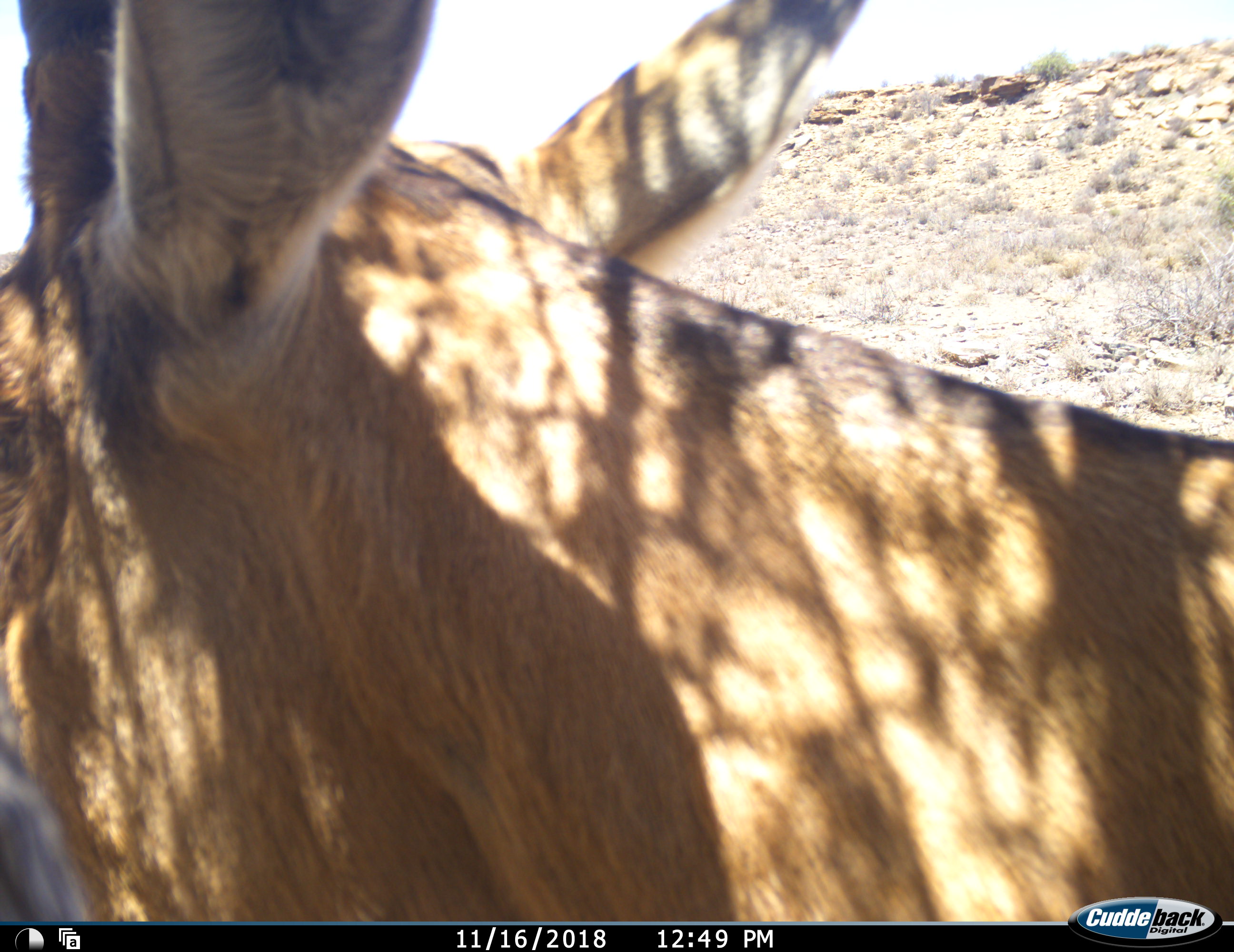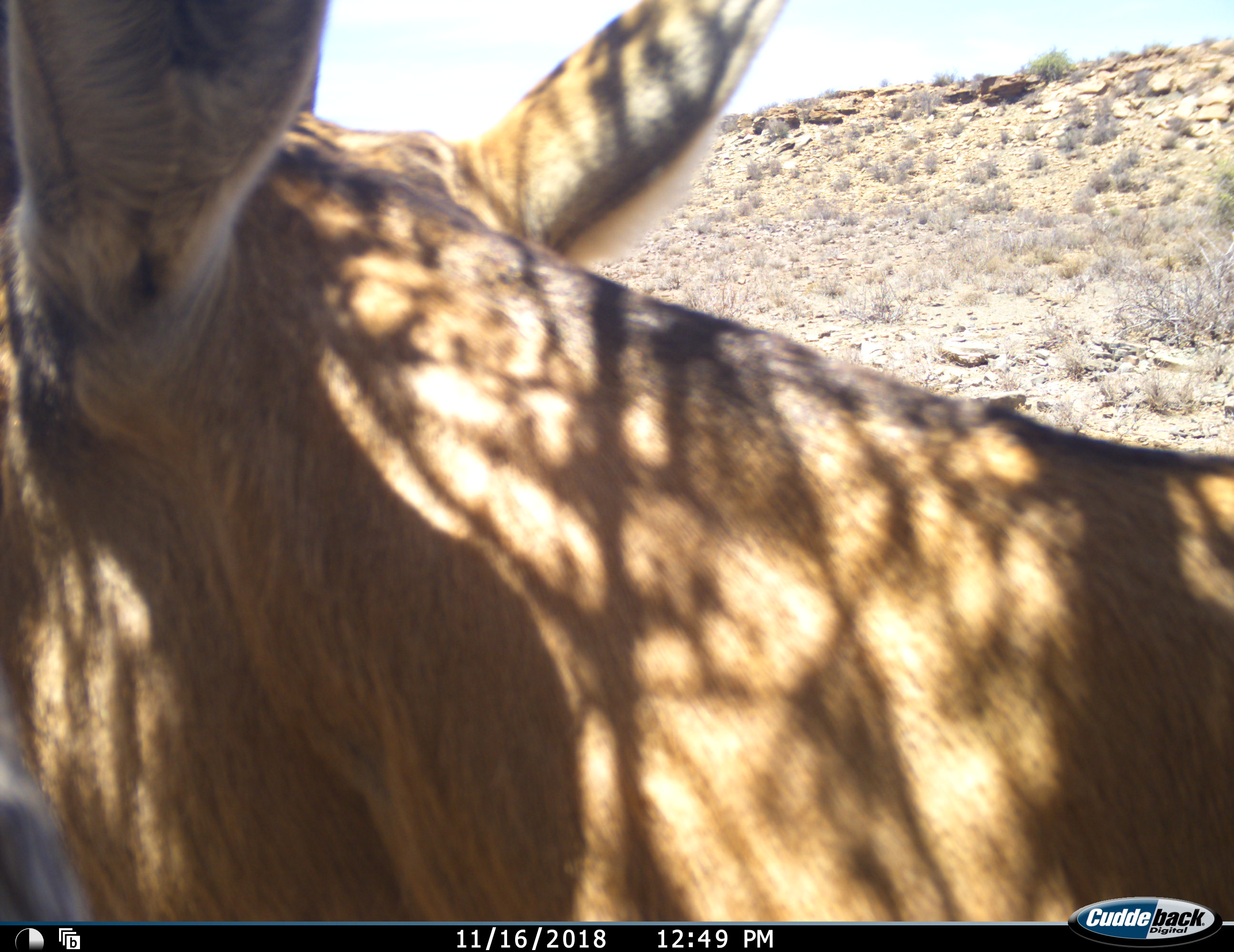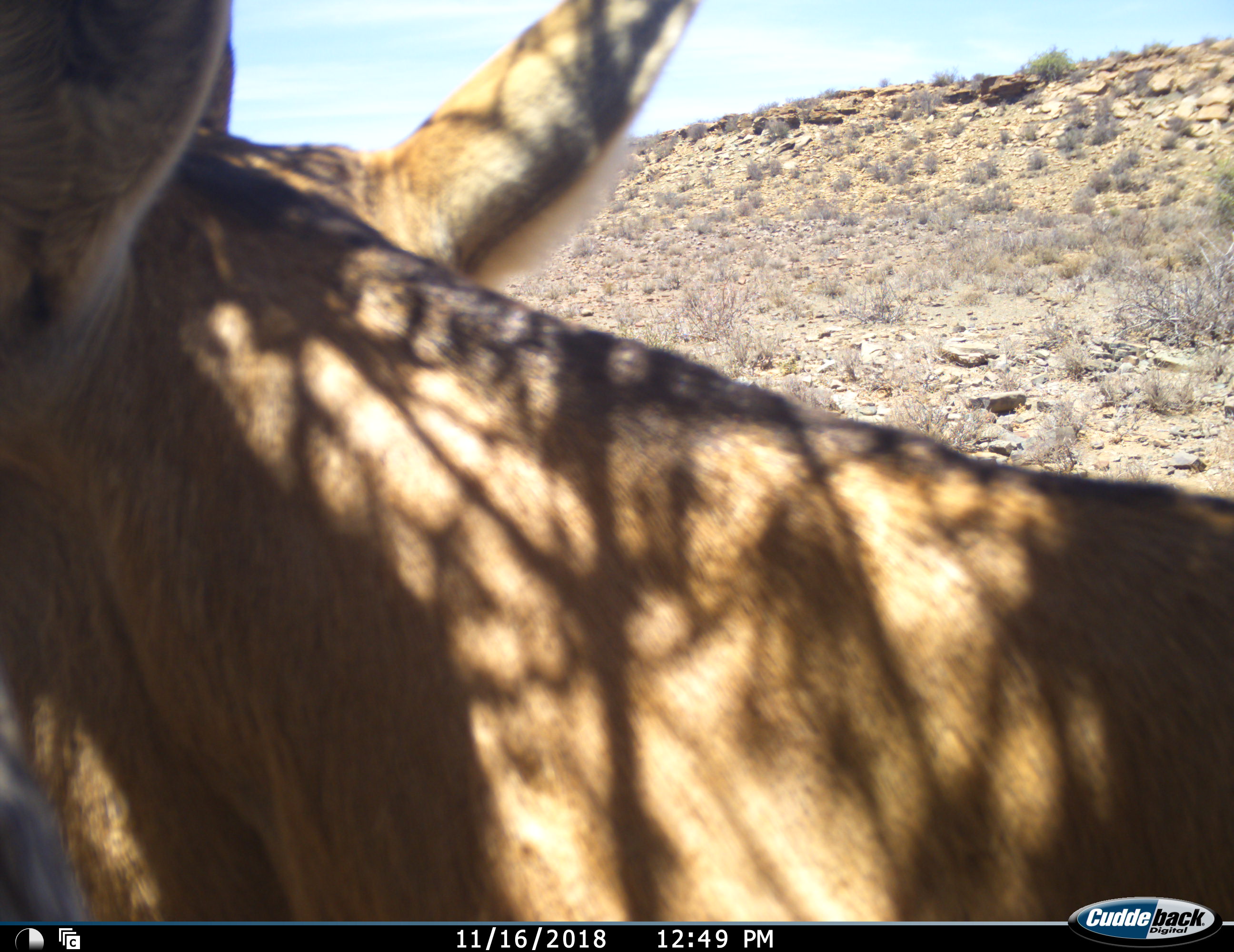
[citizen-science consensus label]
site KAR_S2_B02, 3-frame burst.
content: unidentified animal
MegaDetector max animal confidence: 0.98